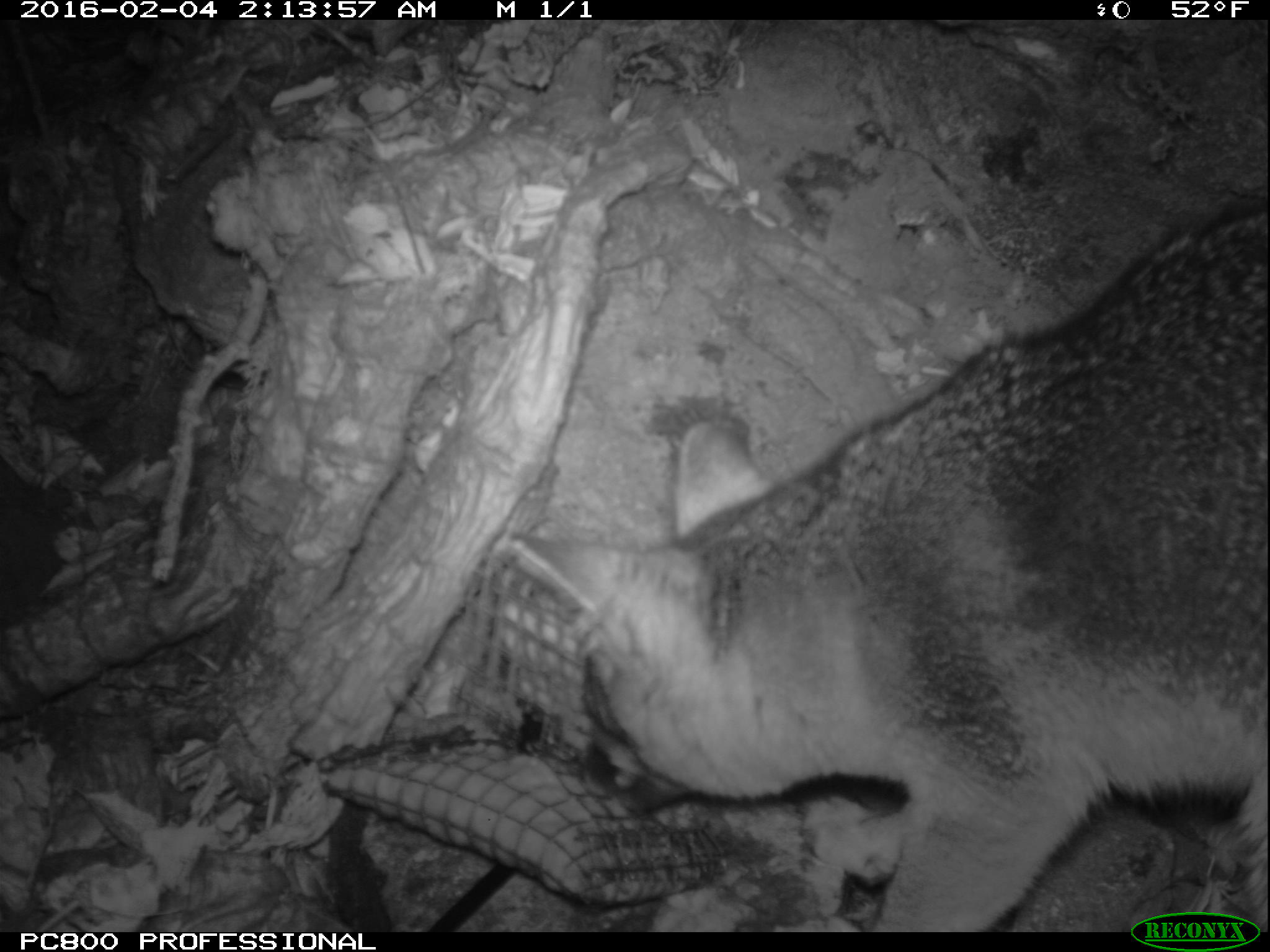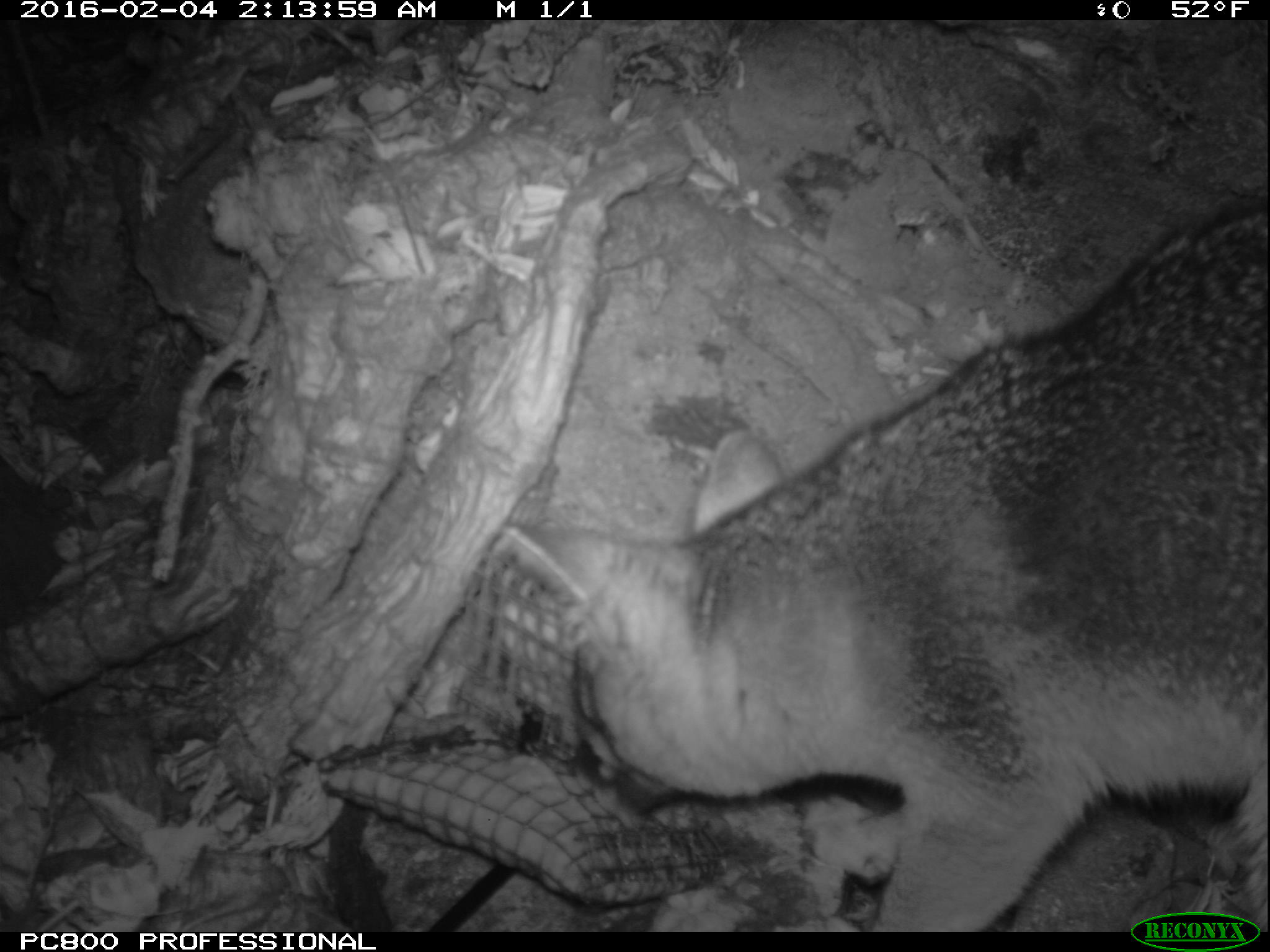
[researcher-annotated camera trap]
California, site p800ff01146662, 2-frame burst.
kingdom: Animalia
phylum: Chordata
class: Mammalia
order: Carnivora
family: Canidae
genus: Urocyon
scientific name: Urocyon littoralis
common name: island fox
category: fox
Fox (island fox) (Urocyon littoralis).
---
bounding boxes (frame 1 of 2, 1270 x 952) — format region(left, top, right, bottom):
fox: region(508, 193, 1269, 930)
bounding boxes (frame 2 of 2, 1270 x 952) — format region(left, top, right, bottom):
fox: region(501, 195, 1269, 930)